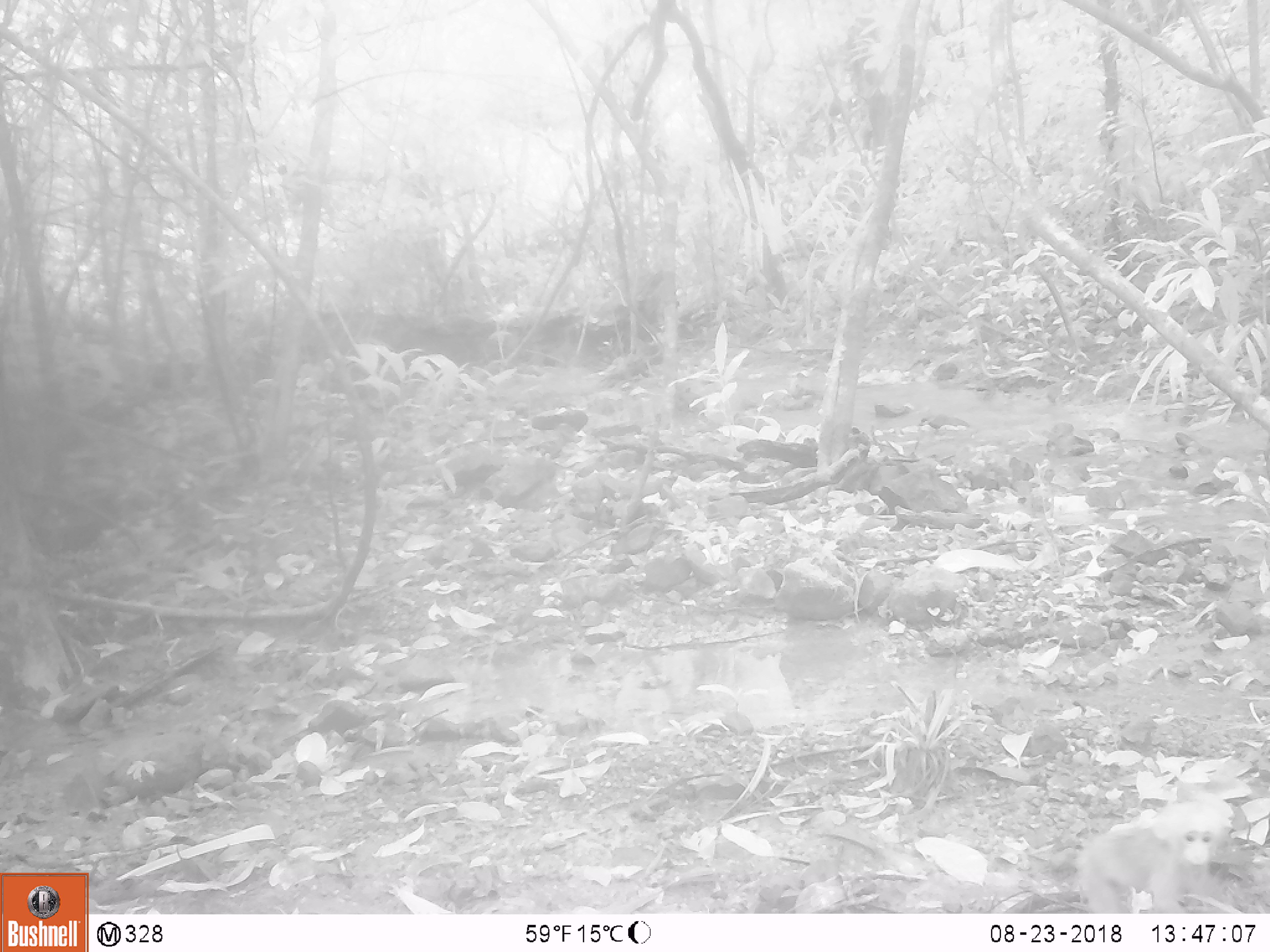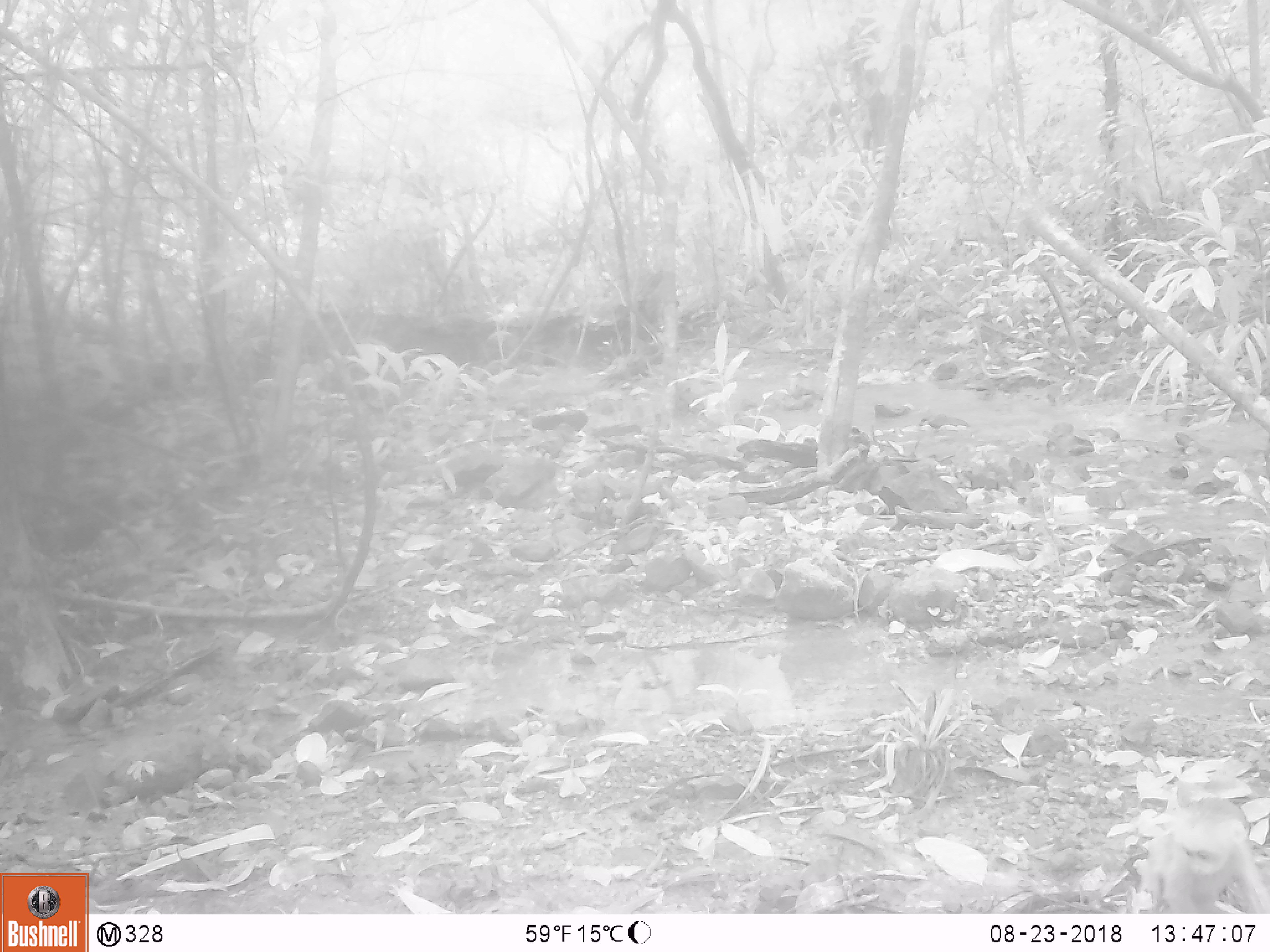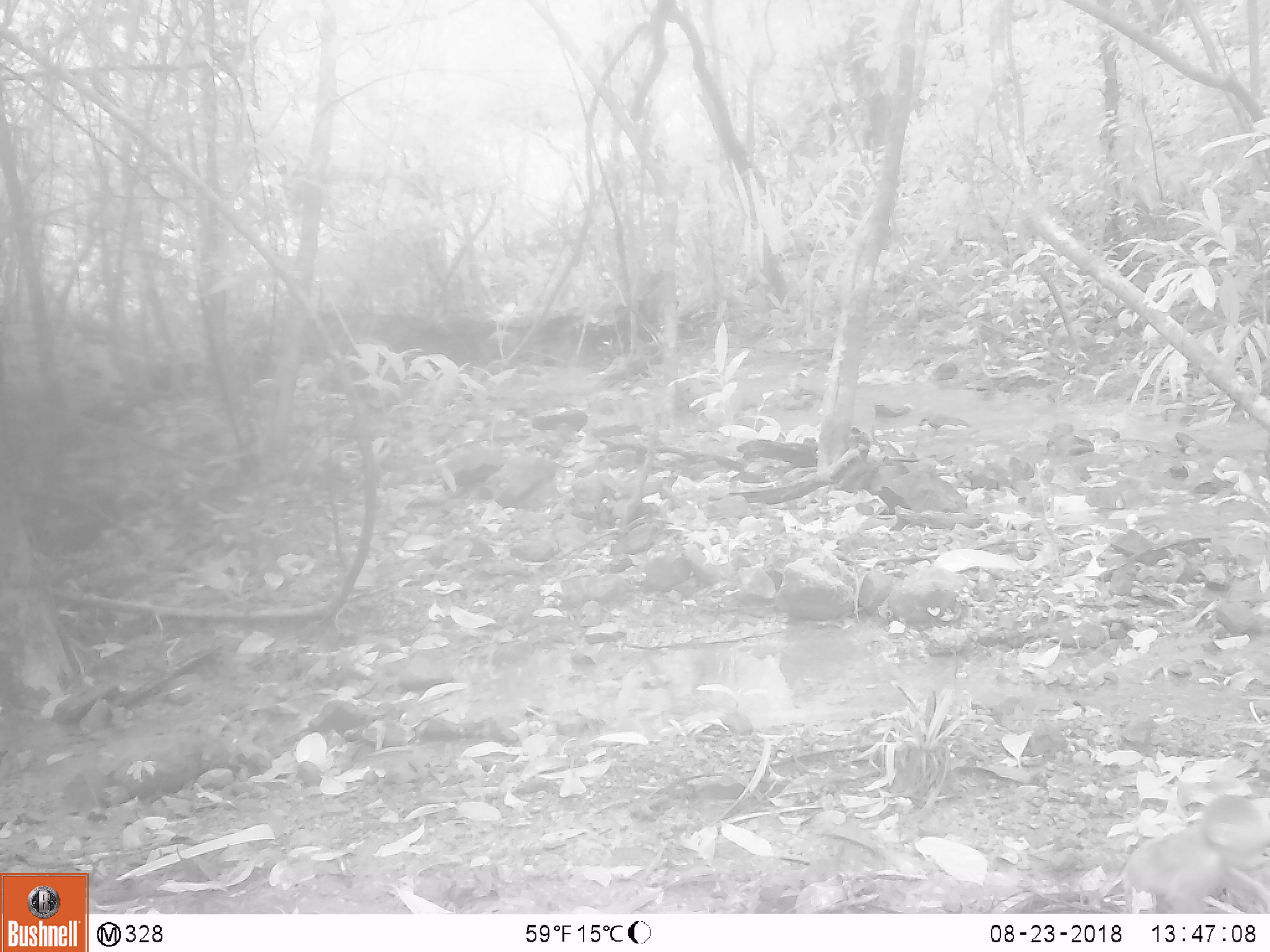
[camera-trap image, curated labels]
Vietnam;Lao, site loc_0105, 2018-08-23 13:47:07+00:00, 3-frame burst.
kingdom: Animalia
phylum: Chordata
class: Mammalia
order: Primates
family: Cercopithecidae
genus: Macaca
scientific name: Macaca arctoides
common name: stump-tailed macaque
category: stump tailed macaque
Stump tailed macaque (stump-tailed macaque) (Macaca arctoides). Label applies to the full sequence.